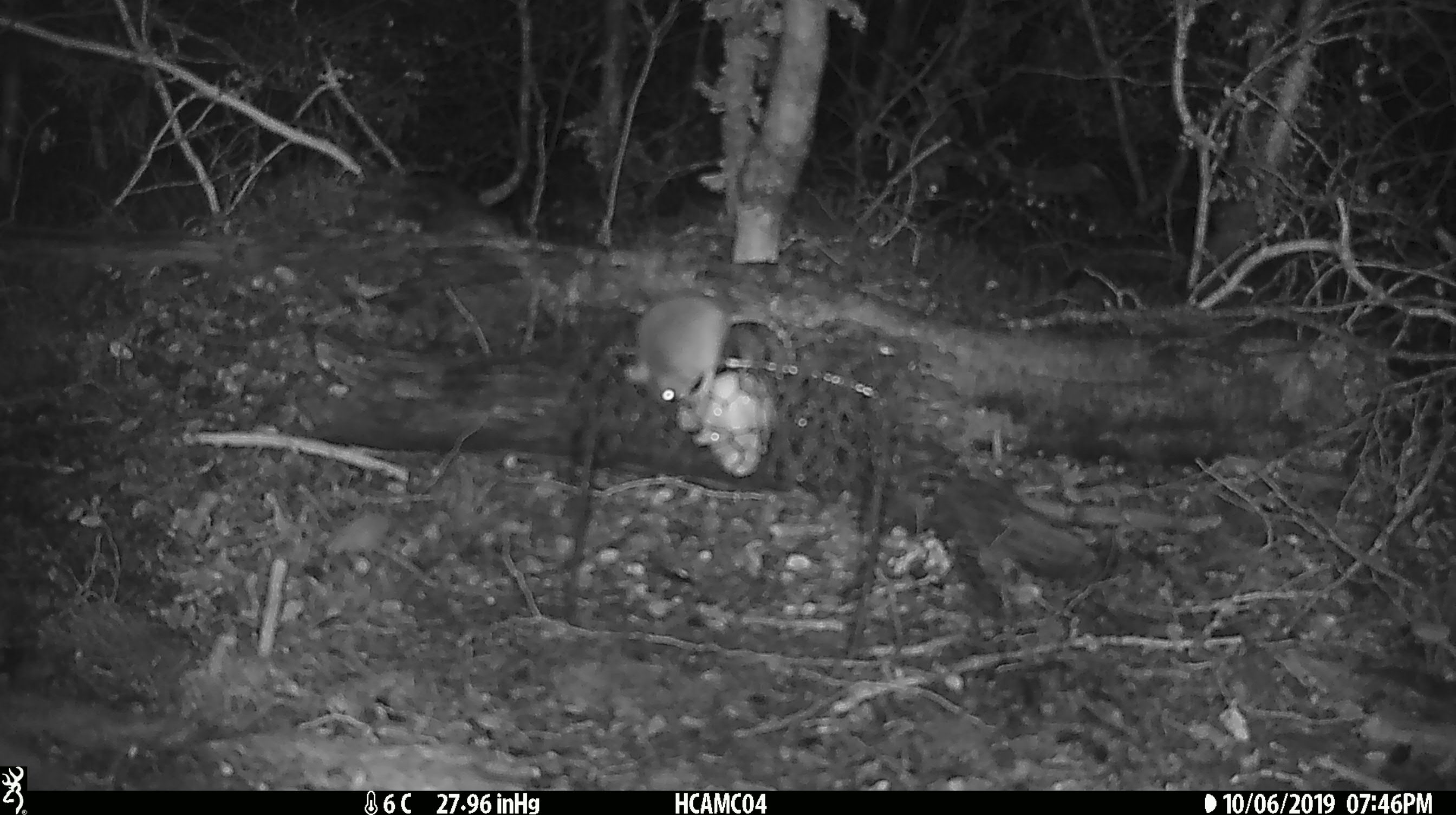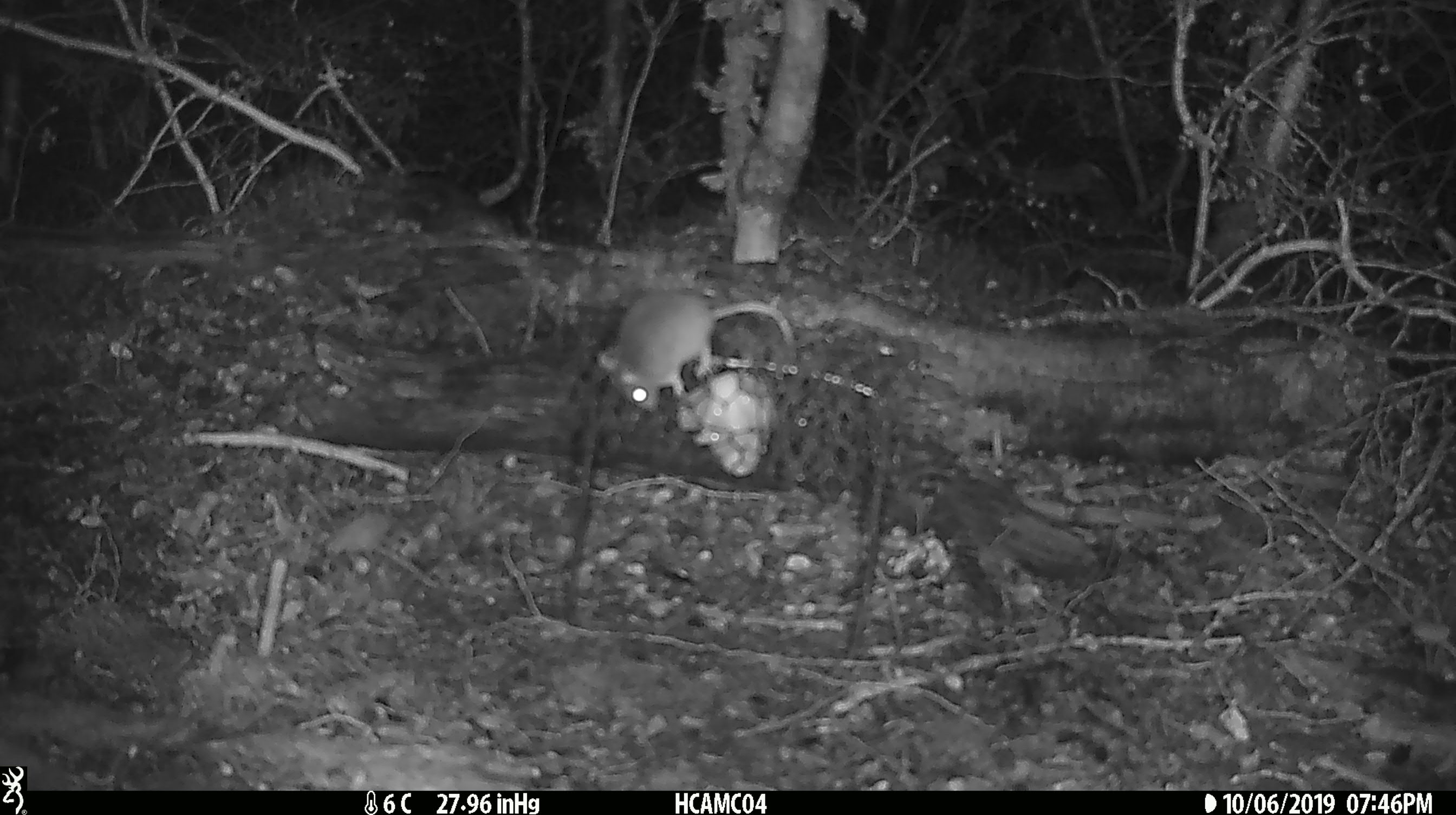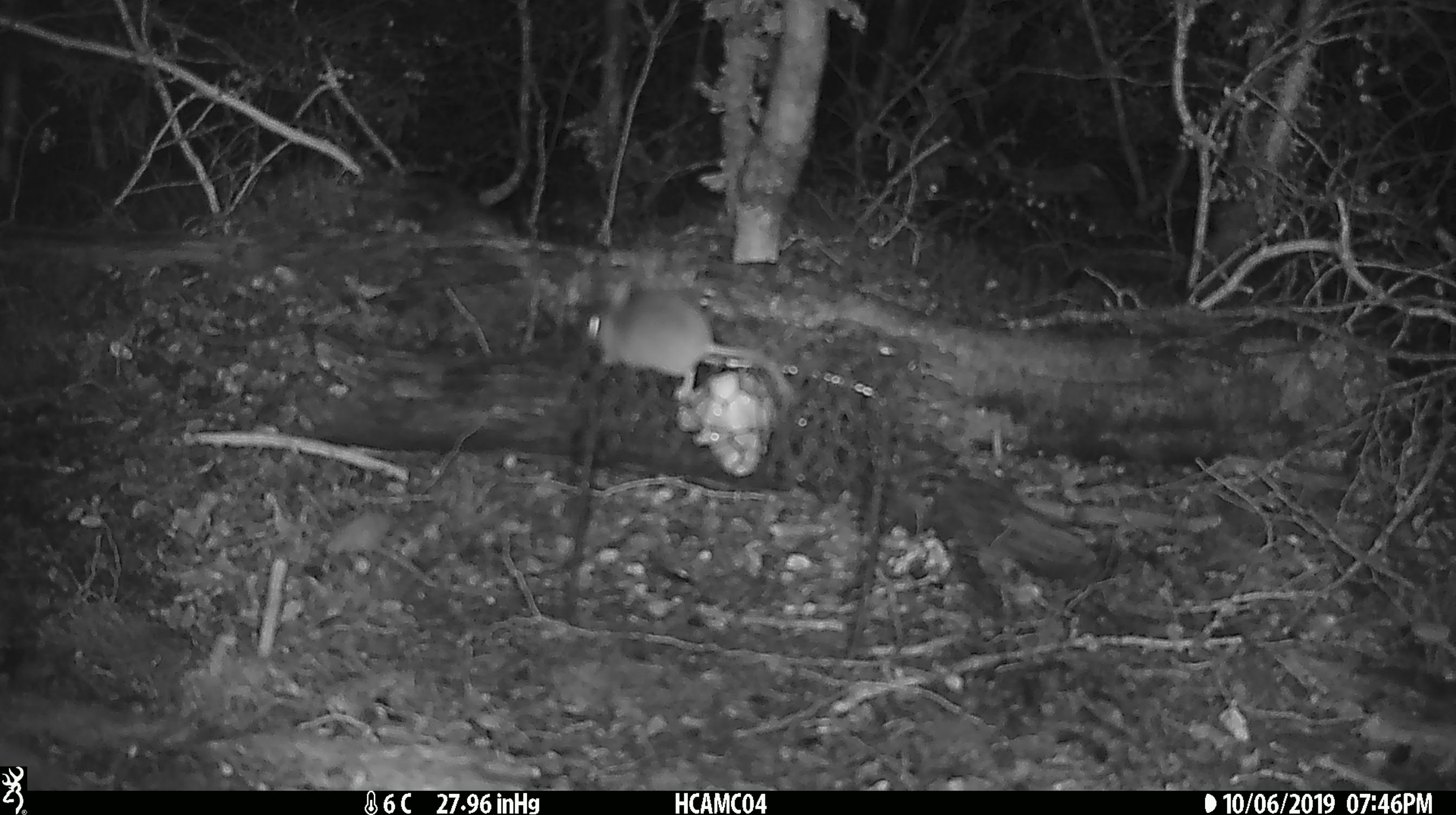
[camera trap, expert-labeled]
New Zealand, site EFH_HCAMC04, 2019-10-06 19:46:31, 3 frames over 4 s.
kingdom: Animalia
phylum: Chordata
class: Mammalia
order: Rodentia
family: Muridae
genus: Mus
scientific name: Mus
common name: mouse